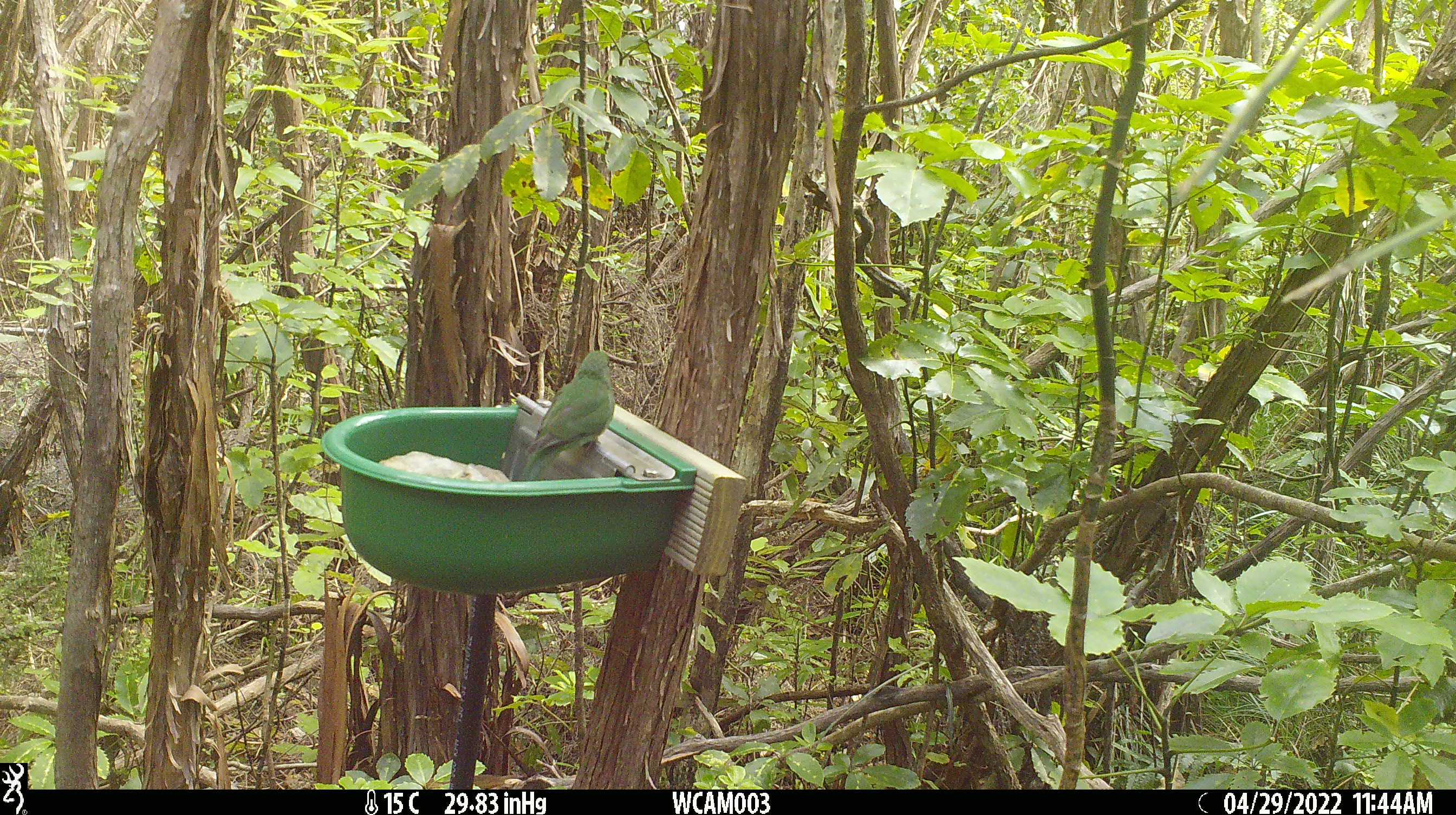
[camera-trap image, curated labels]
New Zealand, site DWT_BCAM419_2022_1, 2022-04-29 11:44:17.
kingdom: Animalia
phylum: Chordata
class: Aves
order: Psittaciformes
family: Psittaculidae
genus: Cyanoramphus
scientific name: Cyanoramphus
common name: parakeet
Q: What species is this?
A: Parakeet (Cyanoramphus).